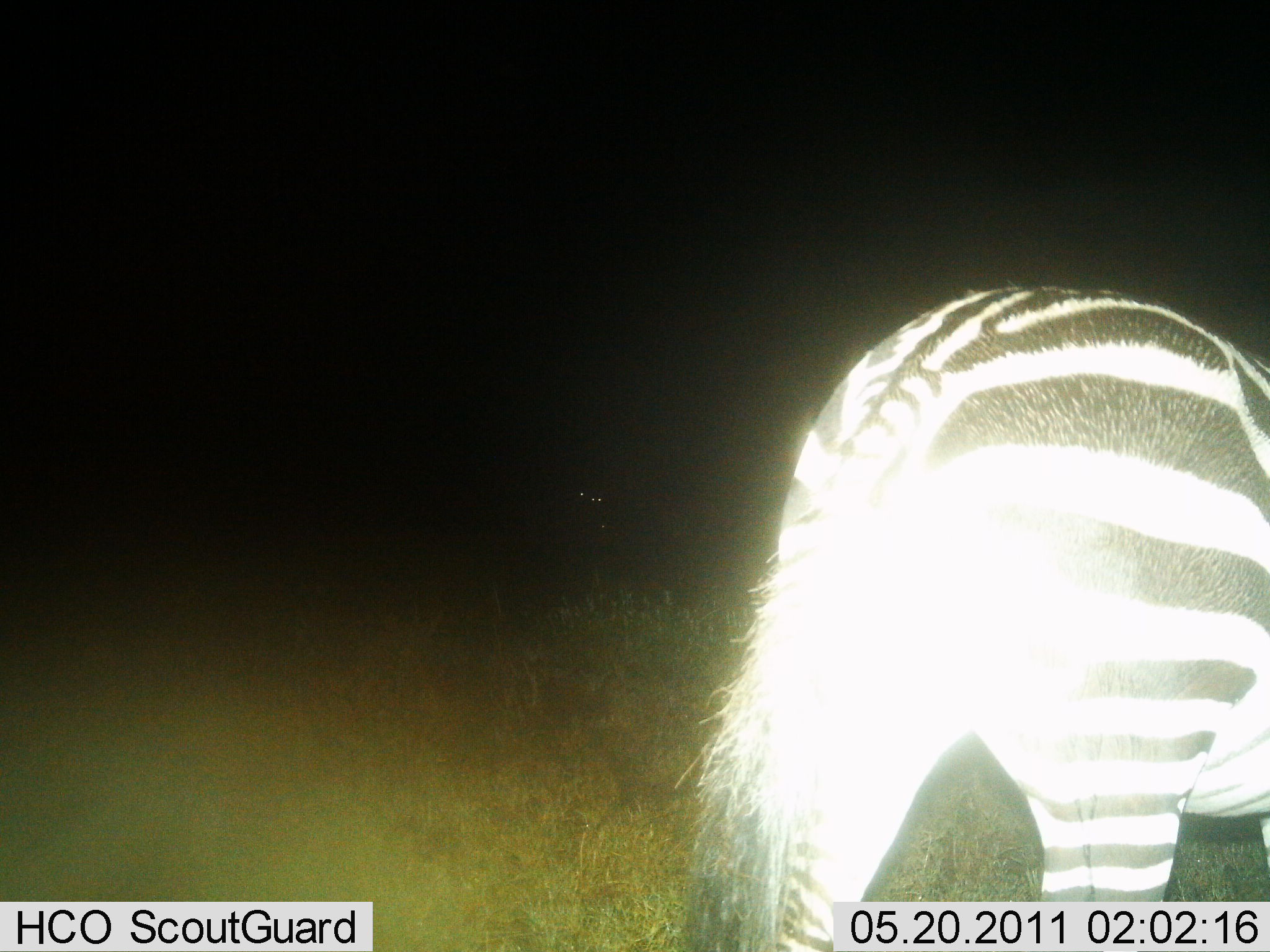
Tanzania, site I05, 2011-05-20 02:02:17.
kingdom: Animalia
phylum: Chordata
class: Mammalia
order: Perissodactyla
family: Equidae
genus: Equus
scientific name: Equus quagga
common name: plains zebra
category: zebra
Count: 1.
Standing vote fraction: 70%.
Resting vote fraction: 10%.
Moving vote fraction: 20%.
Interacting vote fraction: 0%.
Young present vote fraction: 0%.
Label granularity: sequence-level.